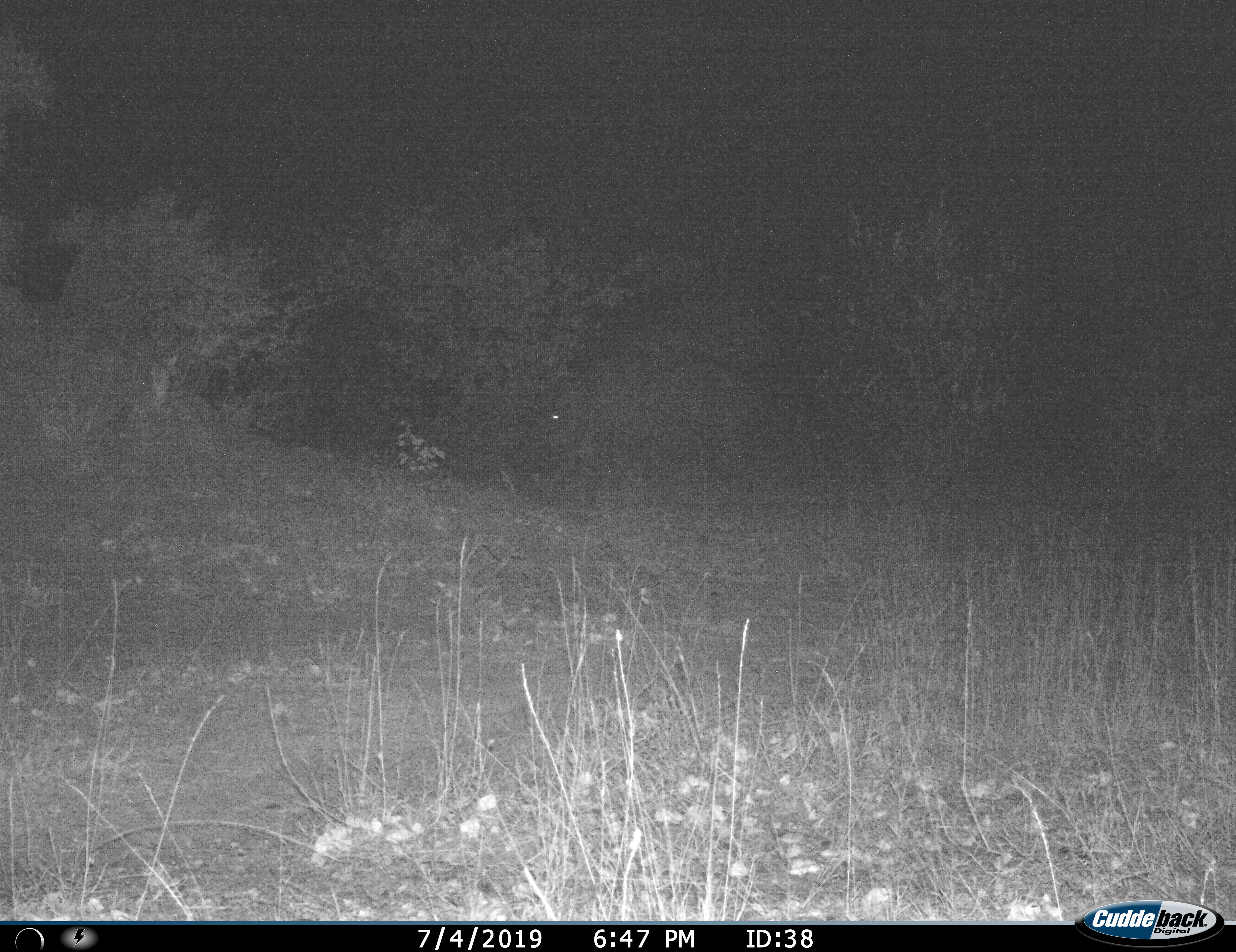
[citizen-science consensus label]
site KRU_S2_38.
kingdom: Animalia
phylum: Chordata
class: Mammalia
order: Artiodactyla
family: Bovidae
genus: Syncerus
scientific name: Syncerus caffer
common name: african buffalo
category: buffalo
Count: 1.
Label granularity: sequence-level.